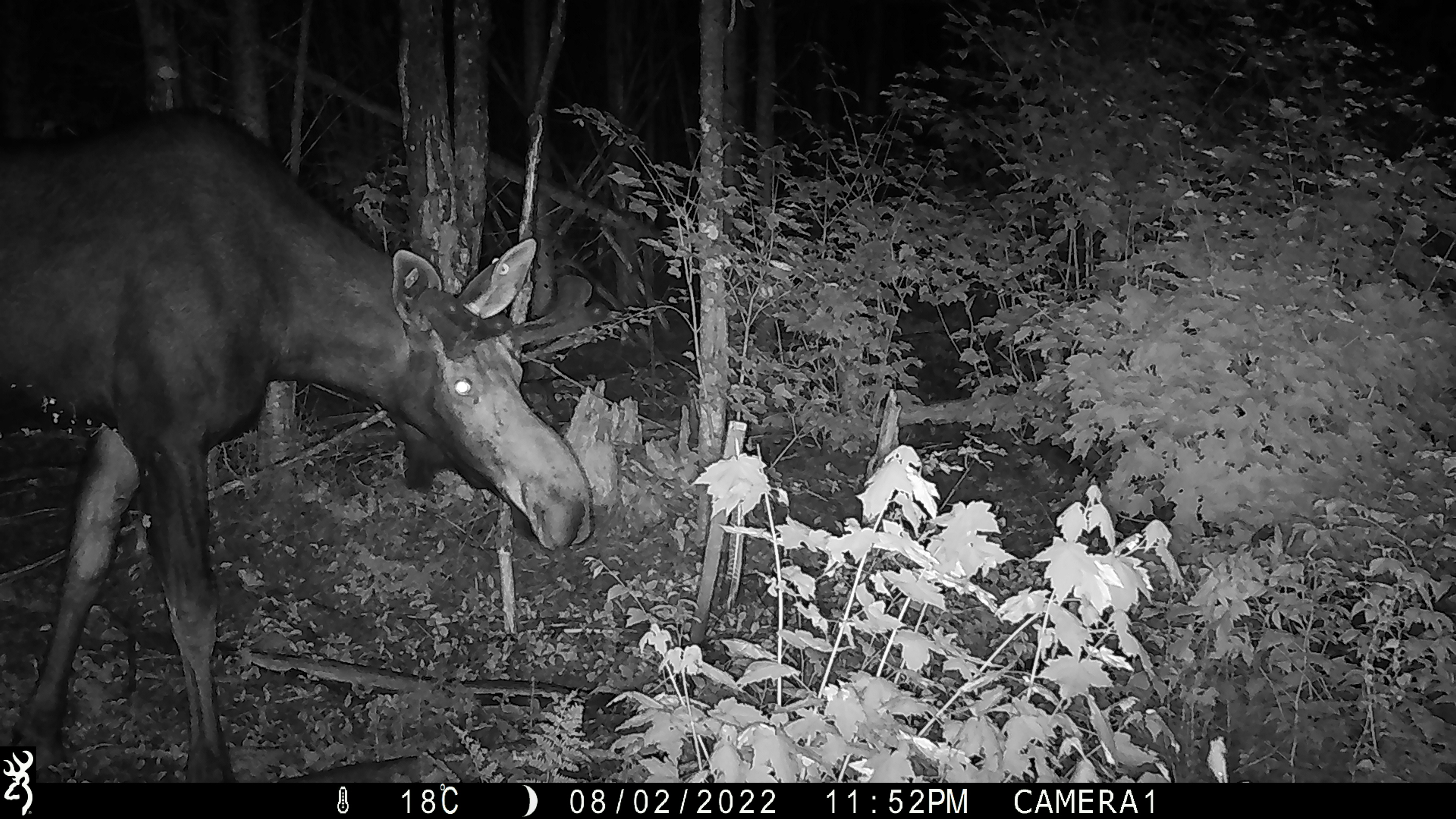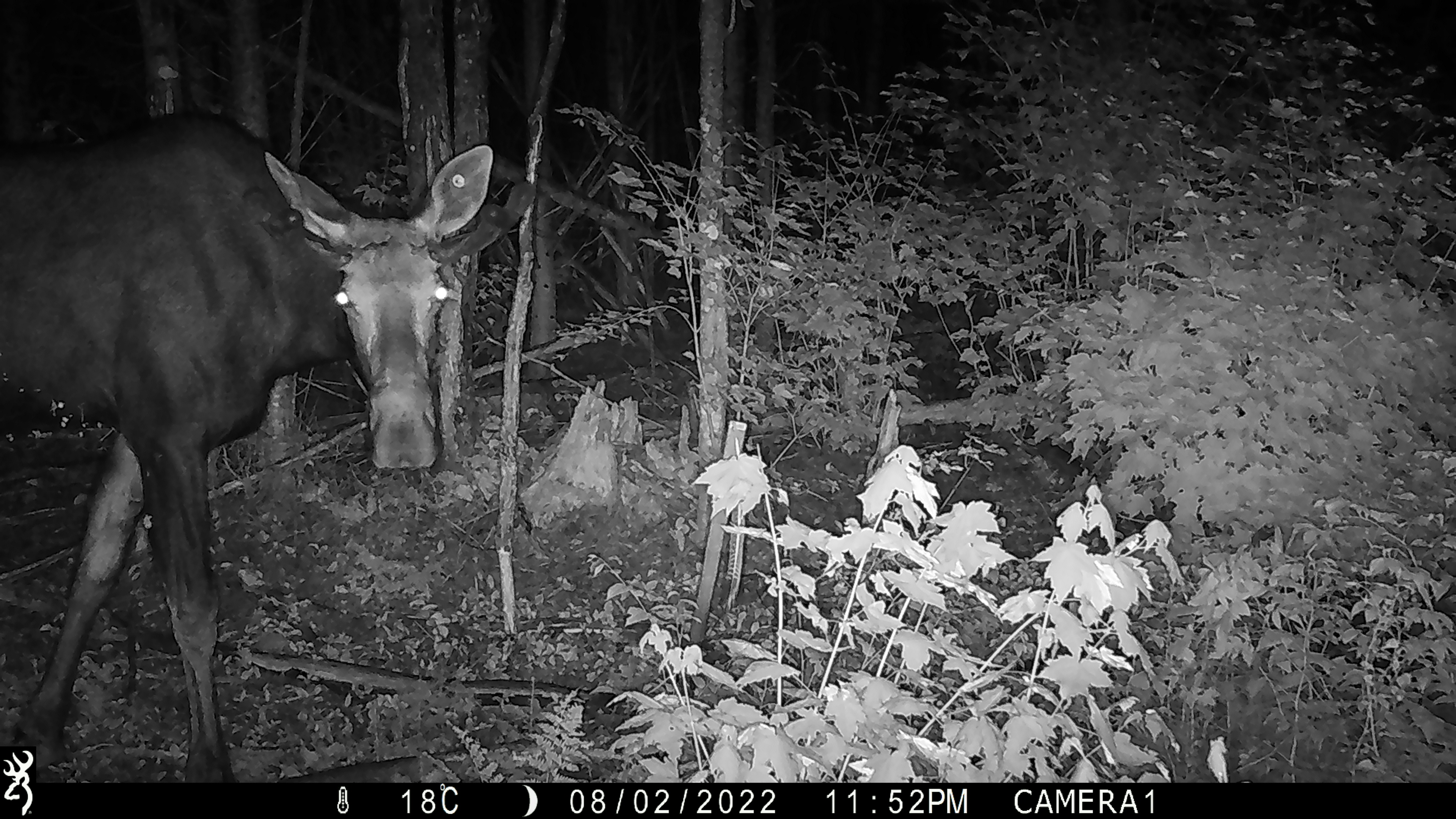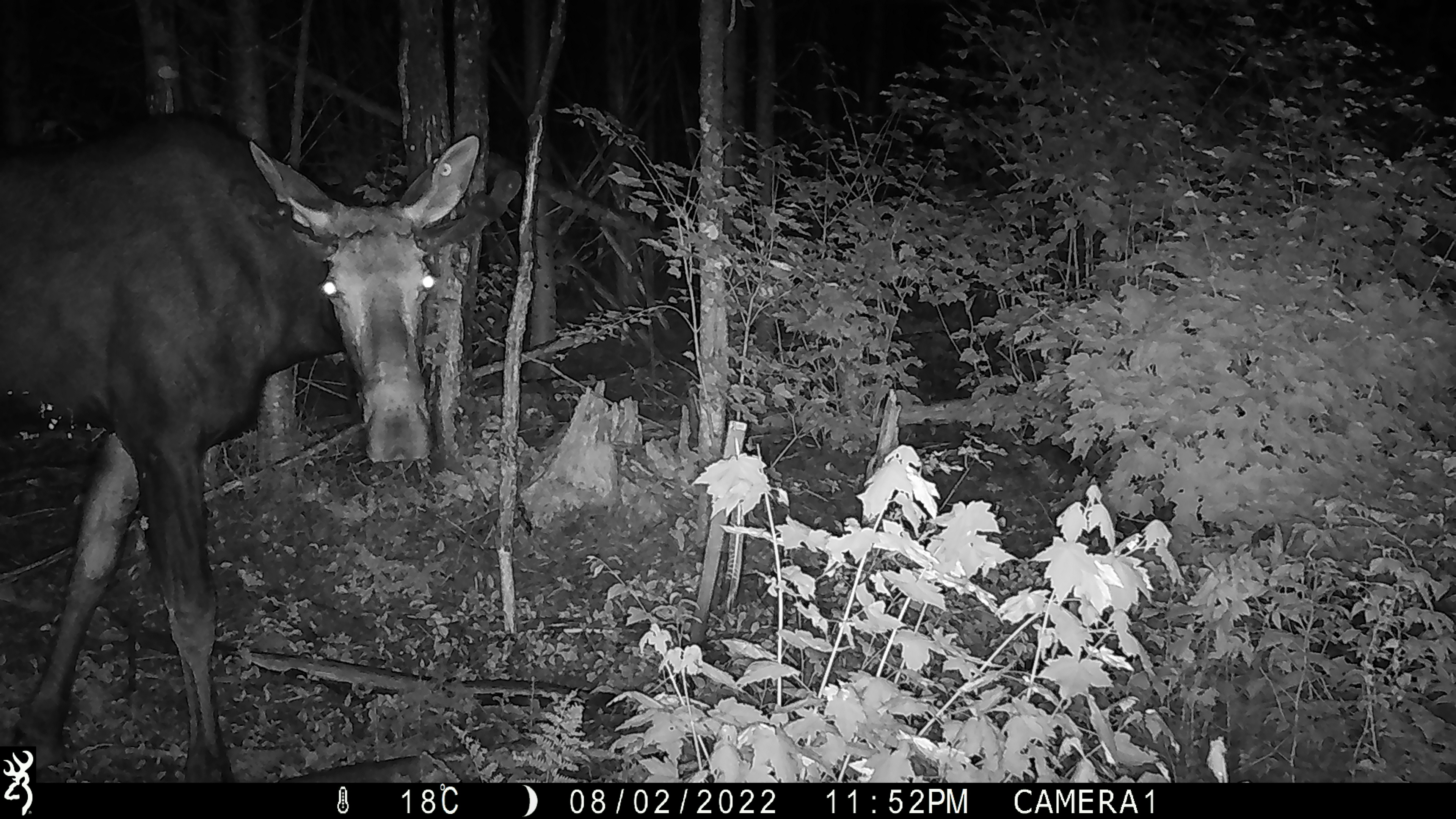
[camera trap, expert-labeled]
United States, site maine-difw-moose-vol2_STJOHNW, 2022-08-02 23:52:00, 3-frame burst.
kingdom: Animalia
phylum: Chordata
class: Mammalia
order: Artiodactyla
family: Cervidae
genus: Alces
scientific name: Alces alces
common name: moose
Moose (Alces alces).